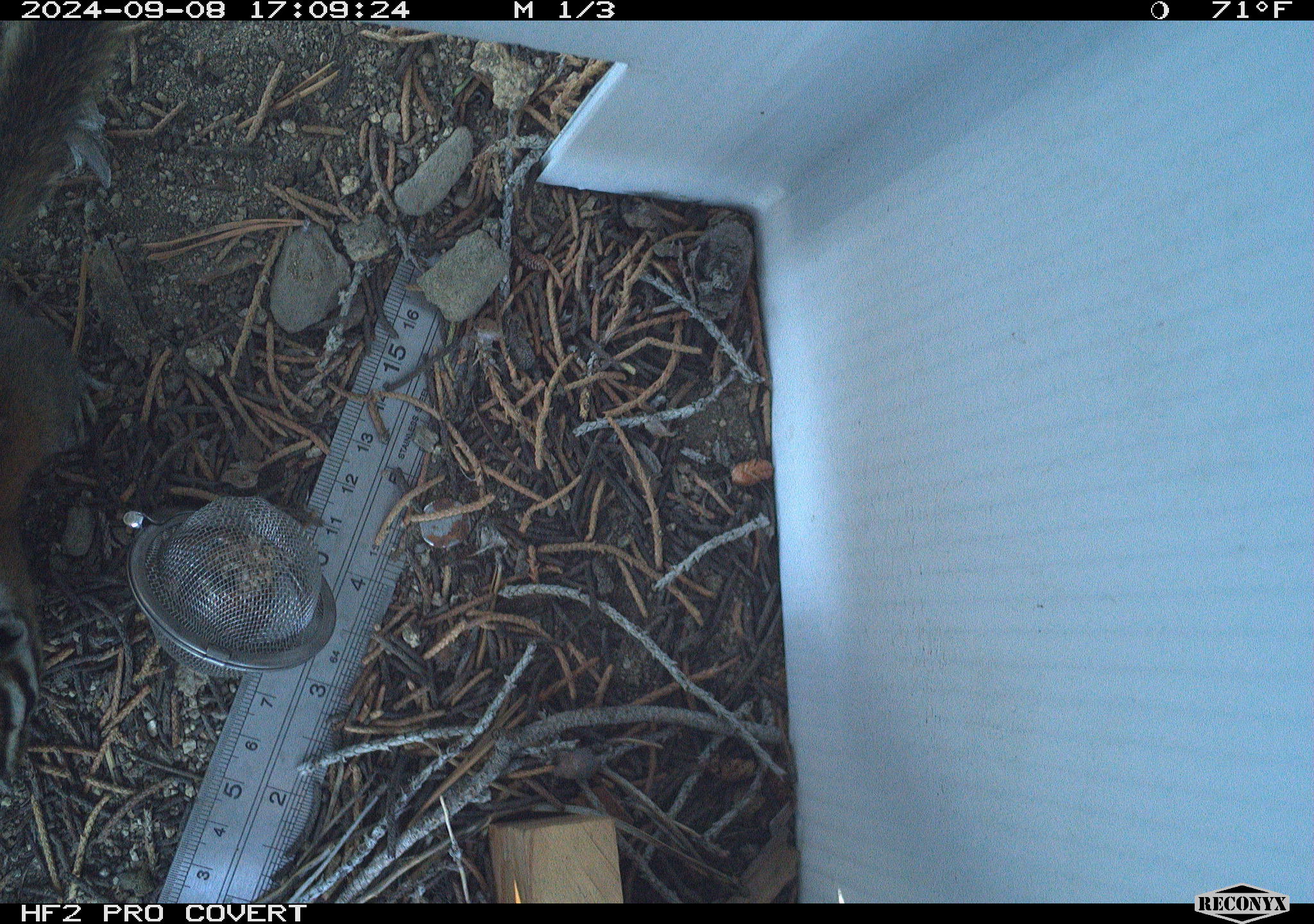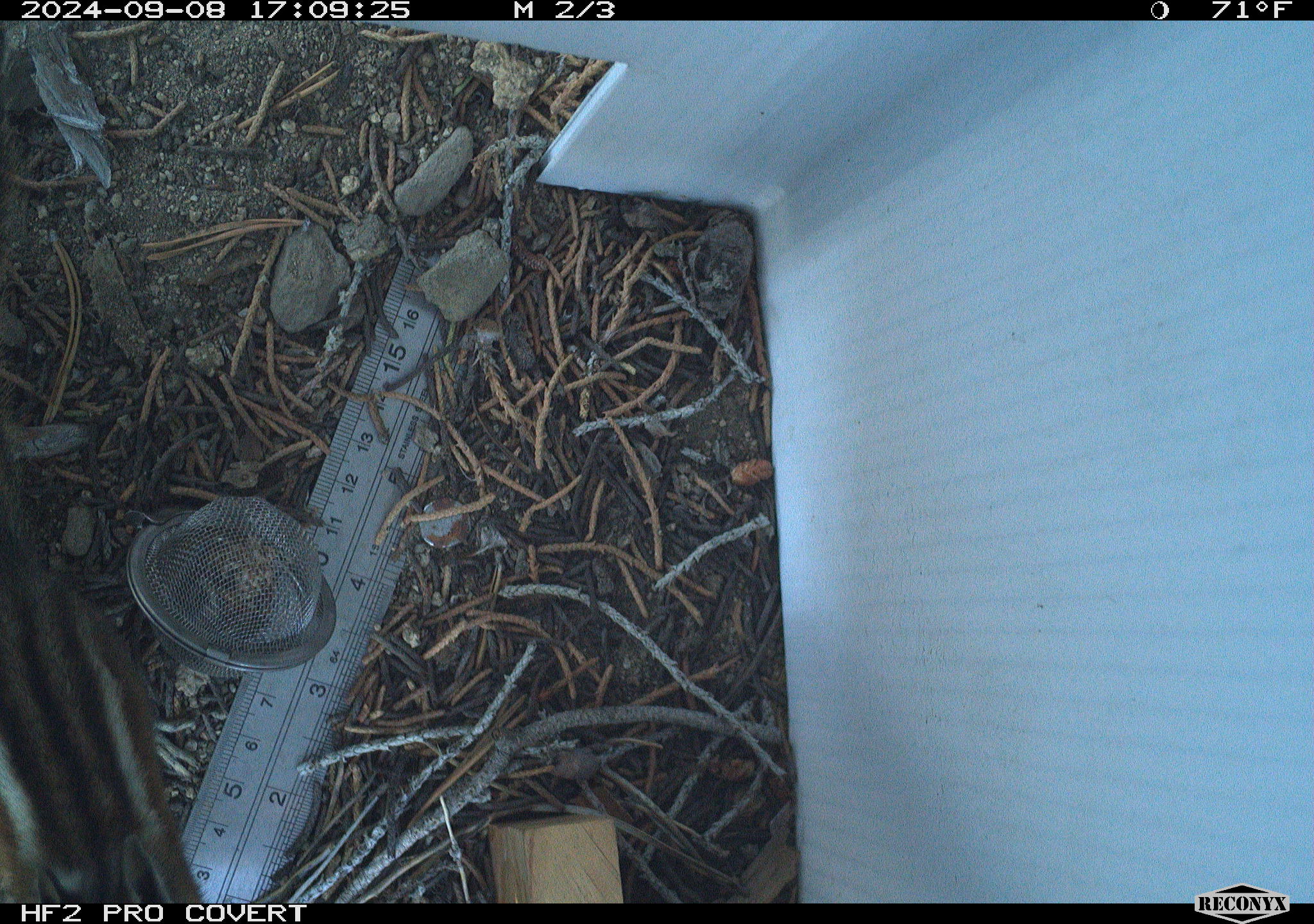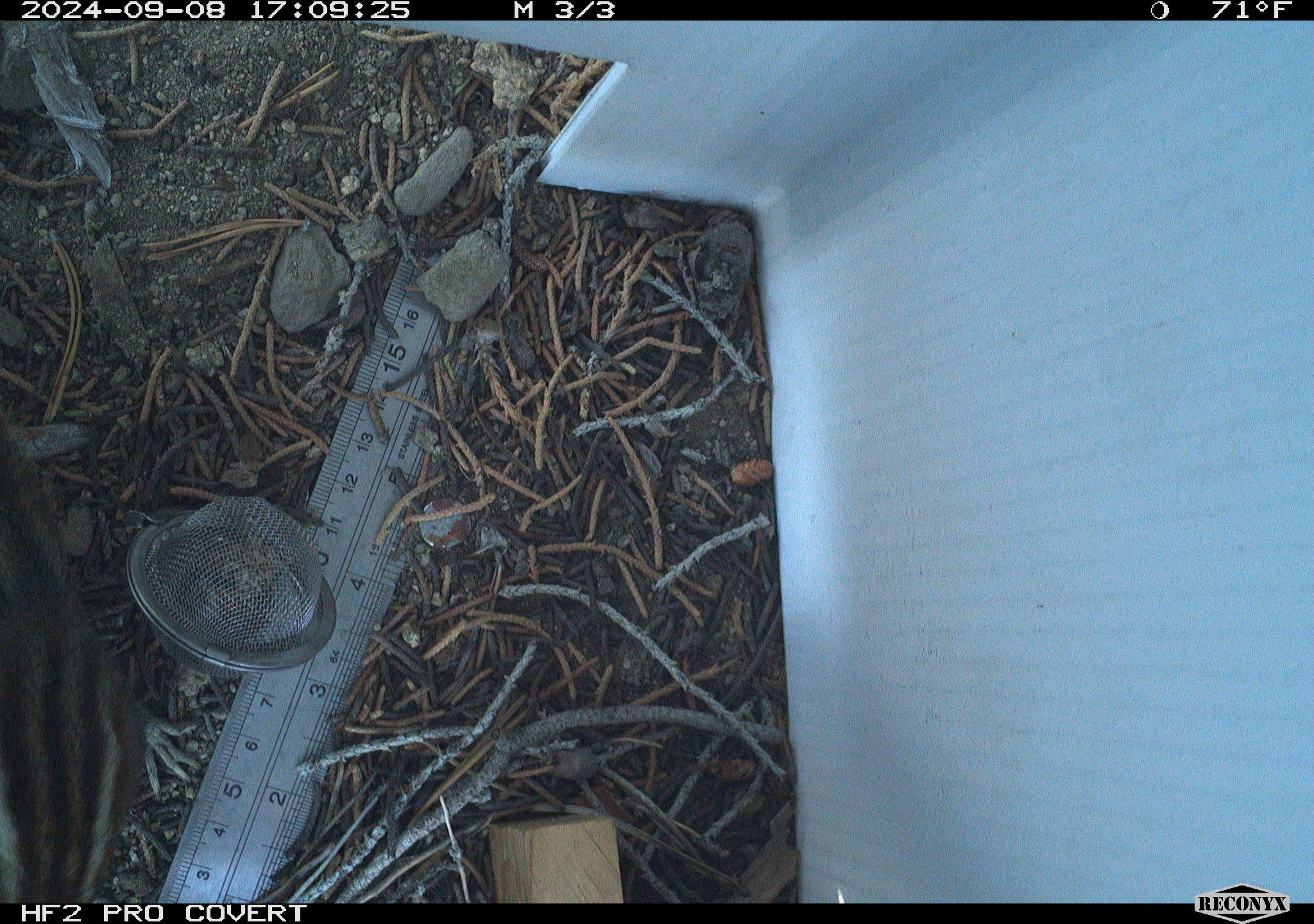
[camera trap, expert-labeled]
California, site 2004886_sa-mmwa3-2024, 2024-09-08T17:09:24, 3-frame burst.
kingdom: Animalia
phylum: Chordata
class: Mammalia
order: Rodentia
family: Sciuridae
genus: Neotamias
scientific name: Neotamias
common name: western chipmunks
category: neotamias species